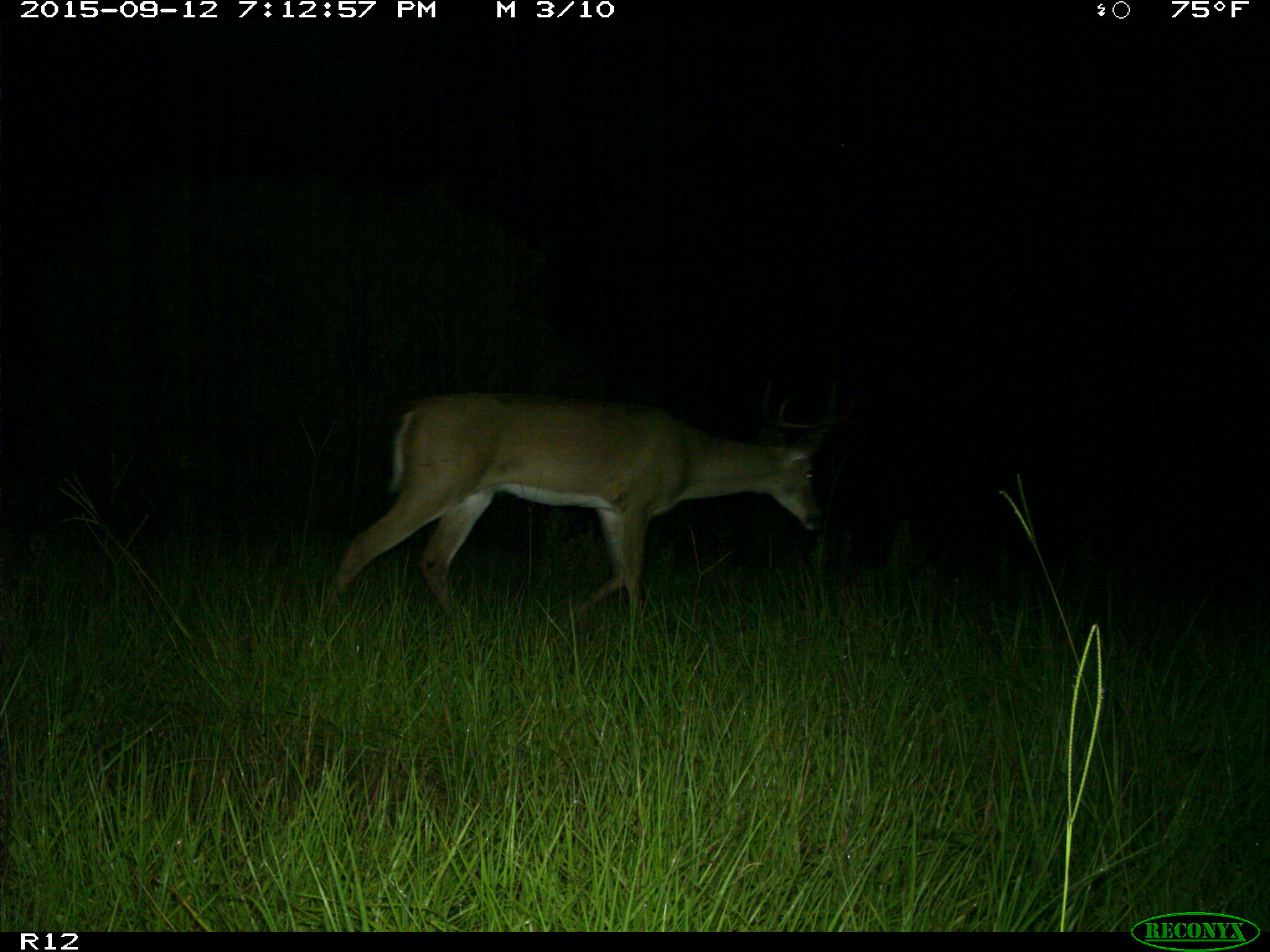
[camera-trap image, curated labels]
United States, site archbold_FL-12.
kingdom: Animalia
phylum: Chordata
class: Mammalia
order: Artiodactyla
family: Cervidae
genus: Odocoileus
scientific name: Odocoileus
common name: deer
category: unidentified deer